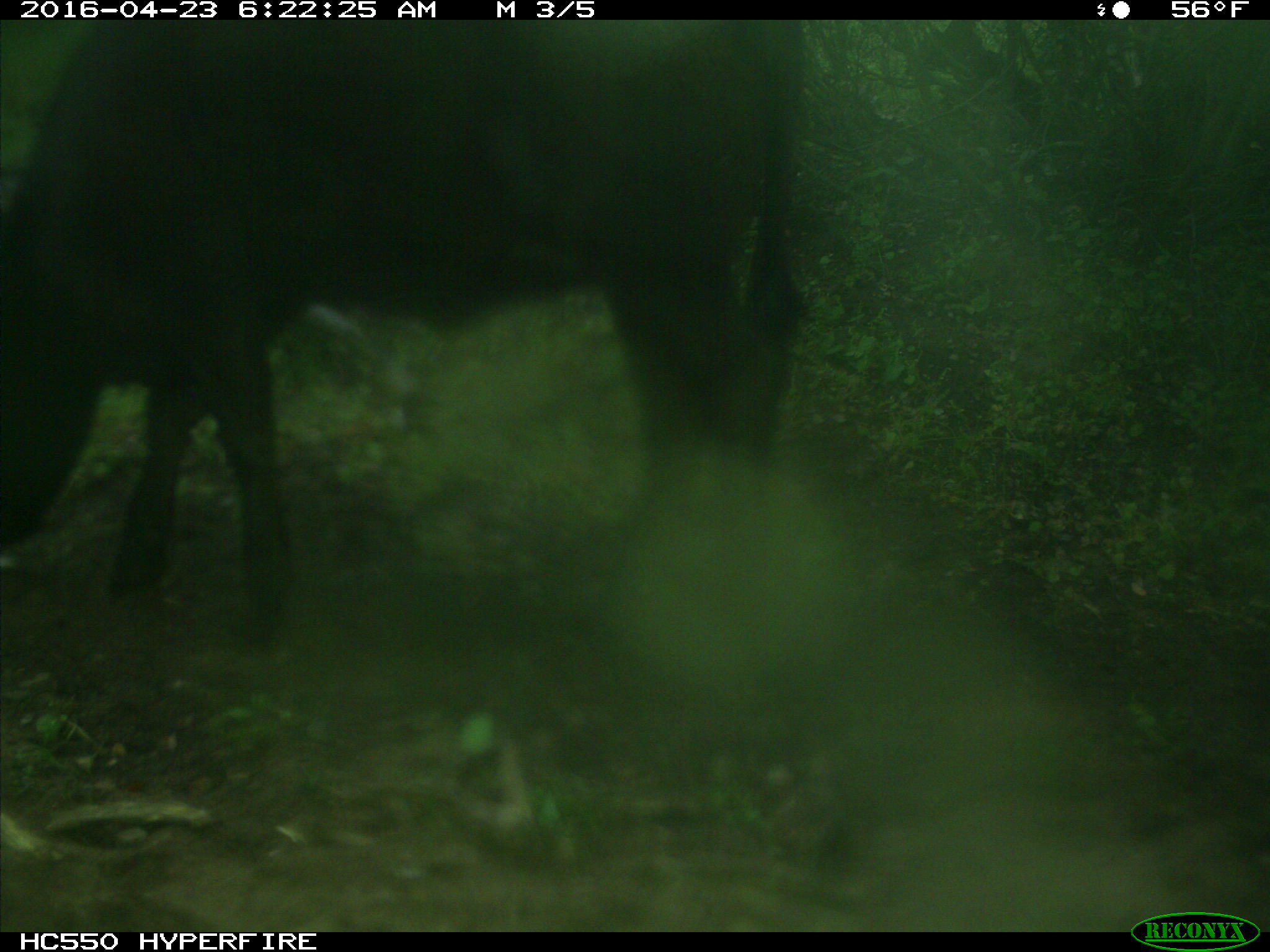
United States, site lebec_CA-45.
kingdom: Animalia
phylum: Chordata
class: Mammalia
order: Artiodactyla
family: Bovidae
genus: Bos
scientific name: Bos taurus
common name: domestic cow